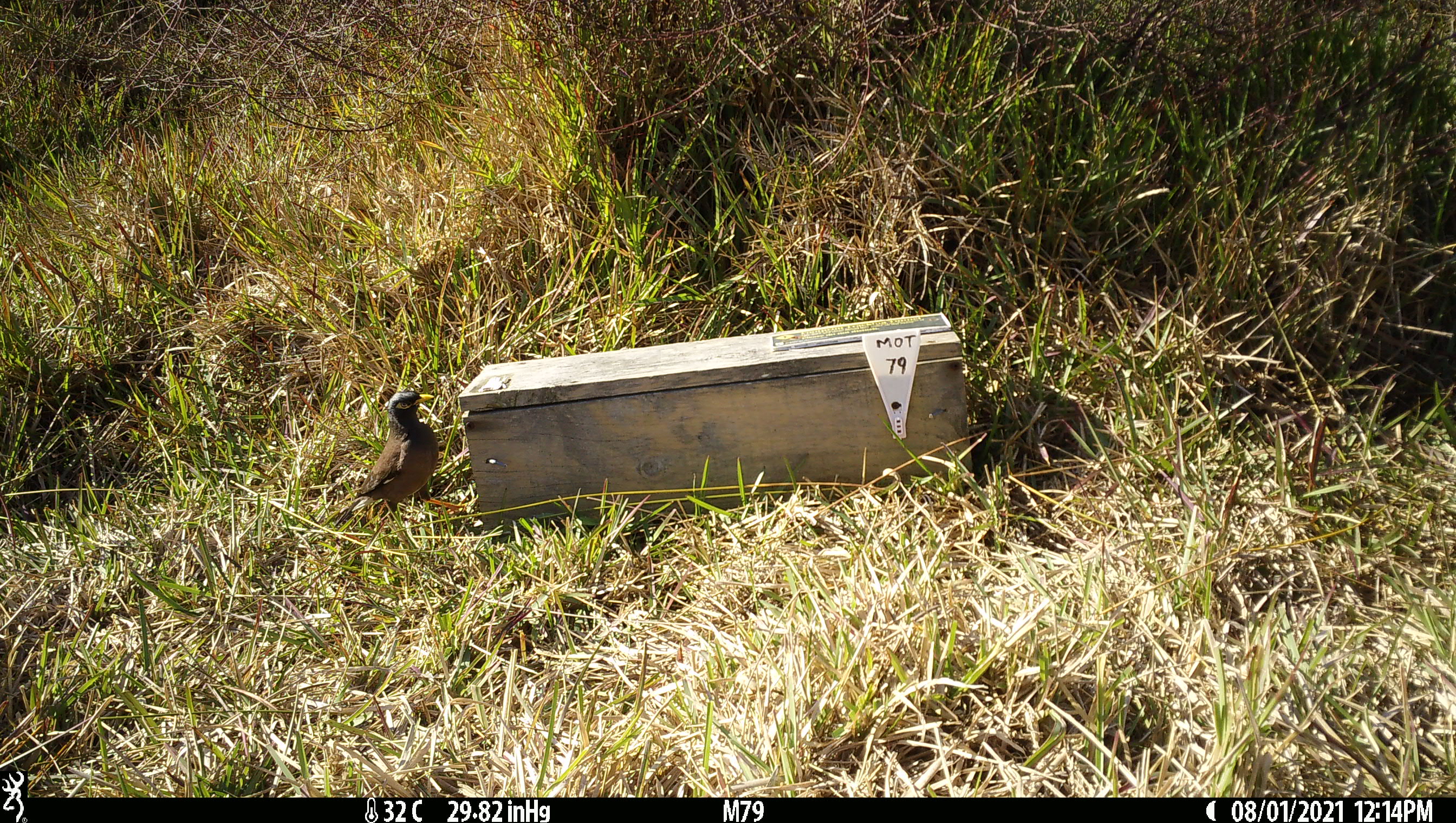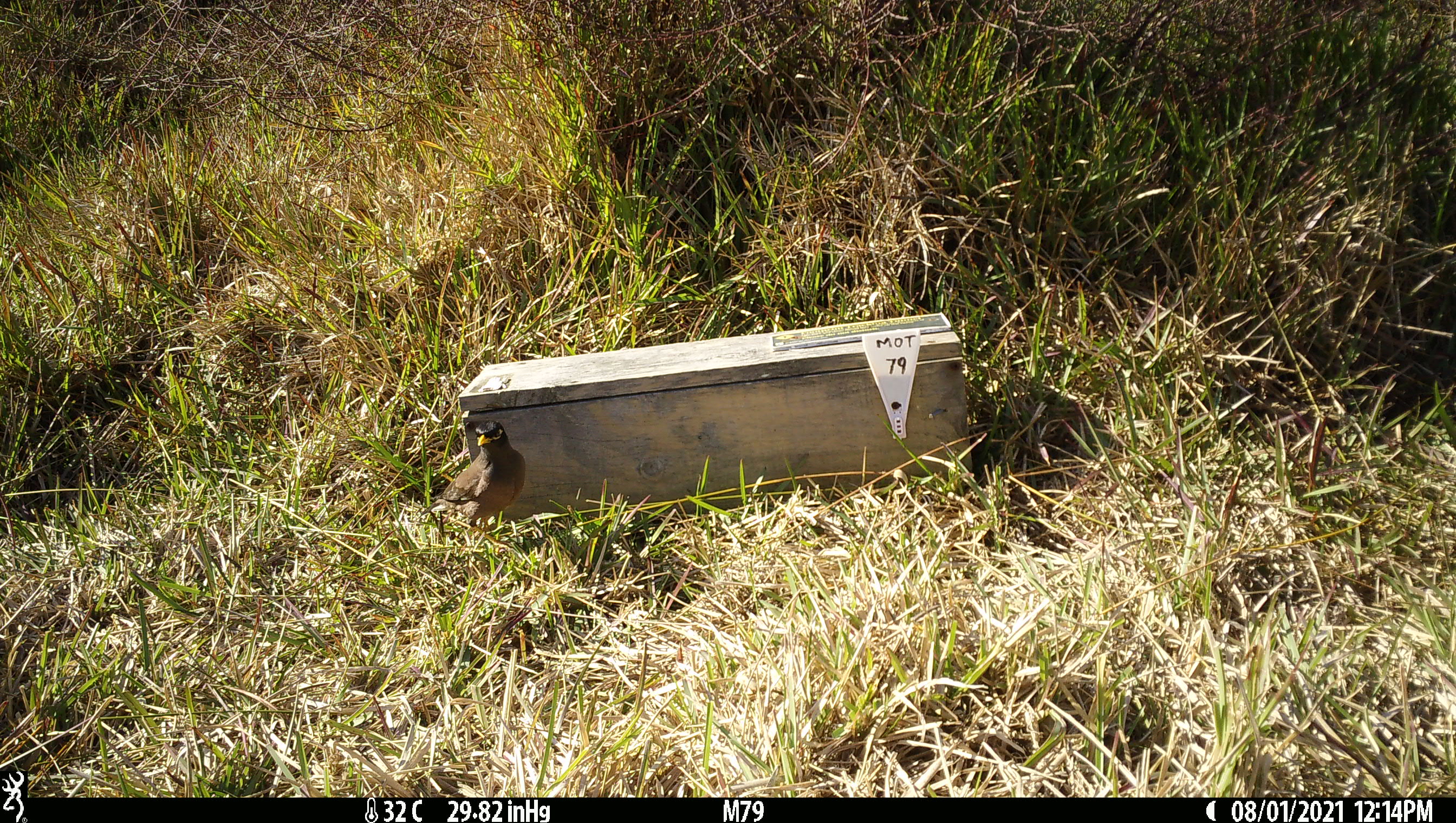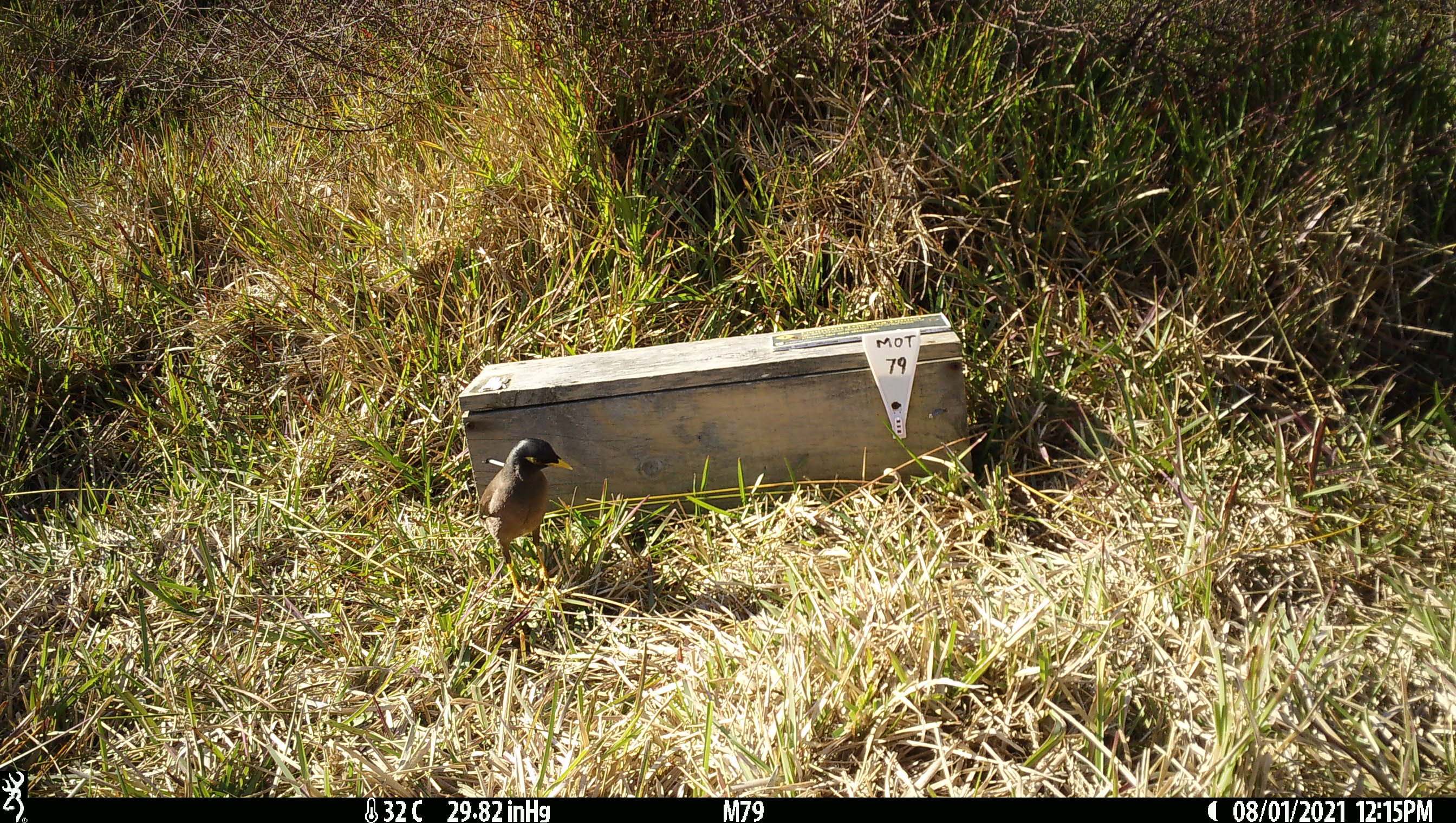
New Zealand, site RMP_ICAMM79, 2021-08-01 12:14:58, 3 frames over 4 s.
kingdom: Animalia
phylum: Chordata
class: Aves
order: Passeriformes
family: Sturnidae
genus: Acridotheres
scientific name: Acridotheres tristis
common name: common myna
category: myna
Myna (common myna) (Acridotheres tristis).